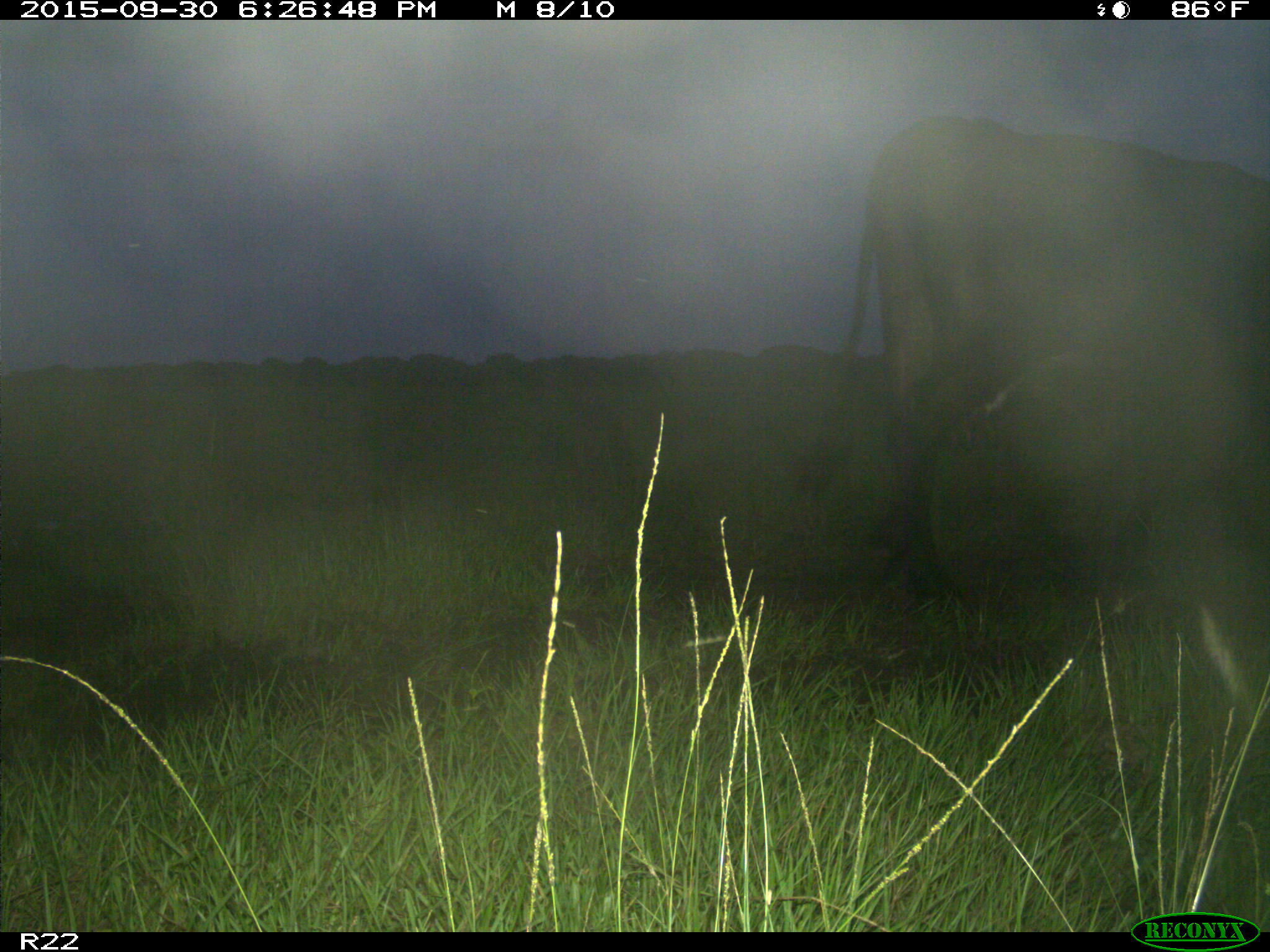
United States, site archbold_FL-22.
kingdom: Animalia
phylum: Chordata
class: Mammalia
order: Artiodactyla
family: Bovidae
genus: Bos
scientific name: Bos taurus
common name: domestic cow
Bos taurus (domestic cow).